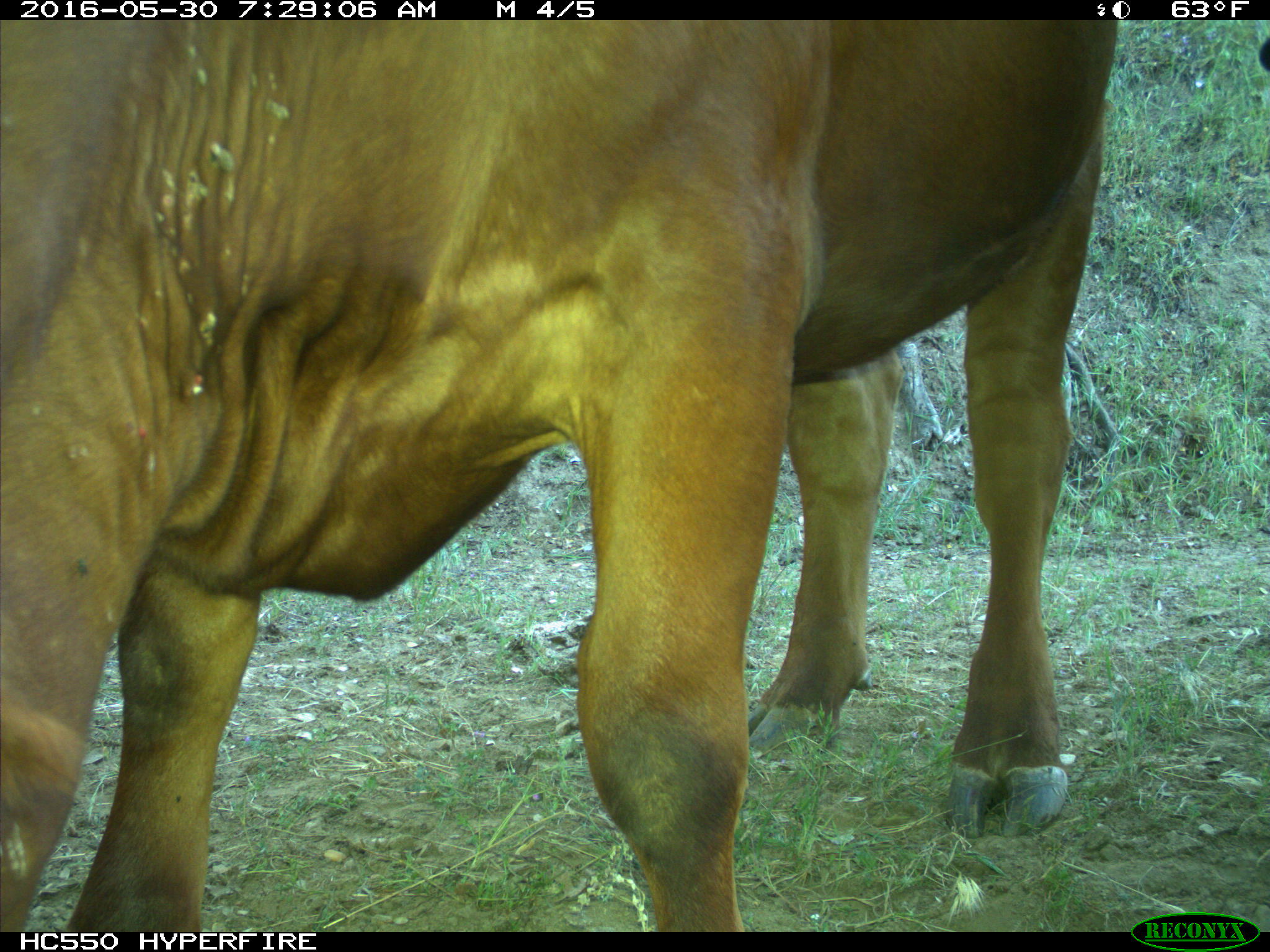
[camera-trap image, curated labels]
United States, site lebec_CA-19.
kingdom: Animalia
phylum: Chordata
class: Mammalia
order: Artiodactyla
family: Bovidae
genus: Bos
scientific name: Bos taurus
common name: domestic cow